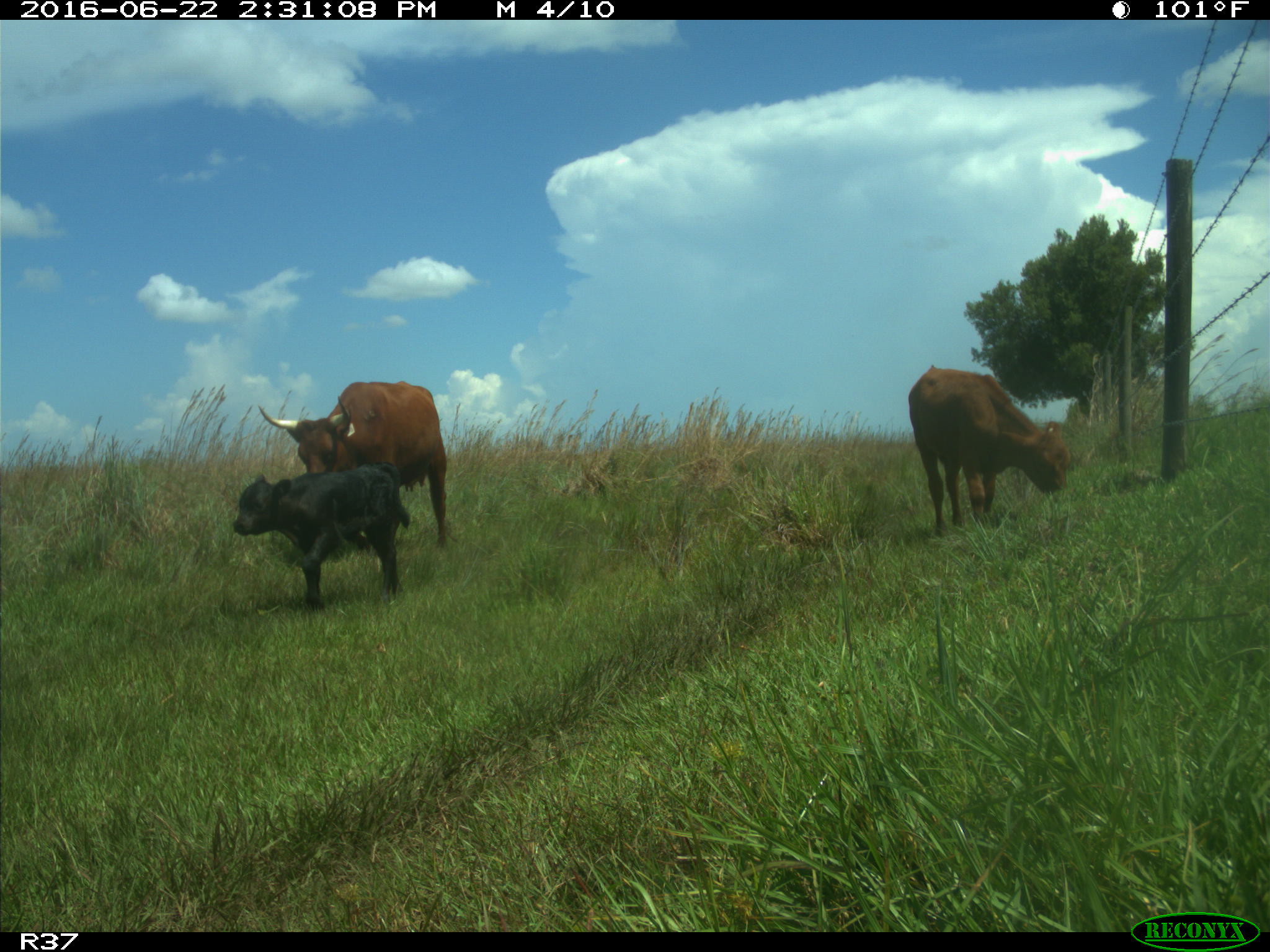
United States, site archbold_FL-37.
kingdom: Animalia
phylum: Chordata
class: Mammalia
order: Artiodactyla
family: Bovidae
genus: Bos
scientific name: Bos taurus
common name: domestic cow